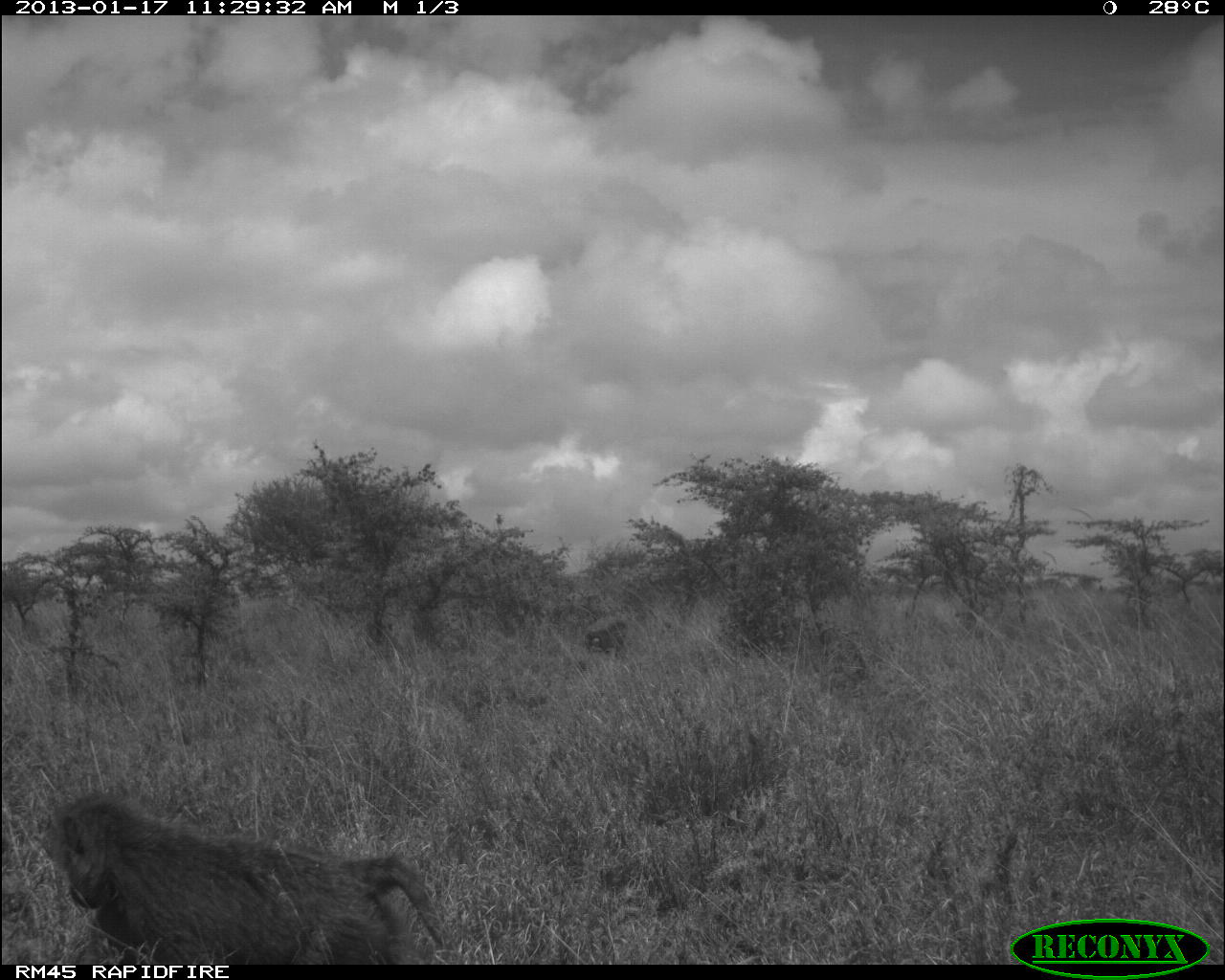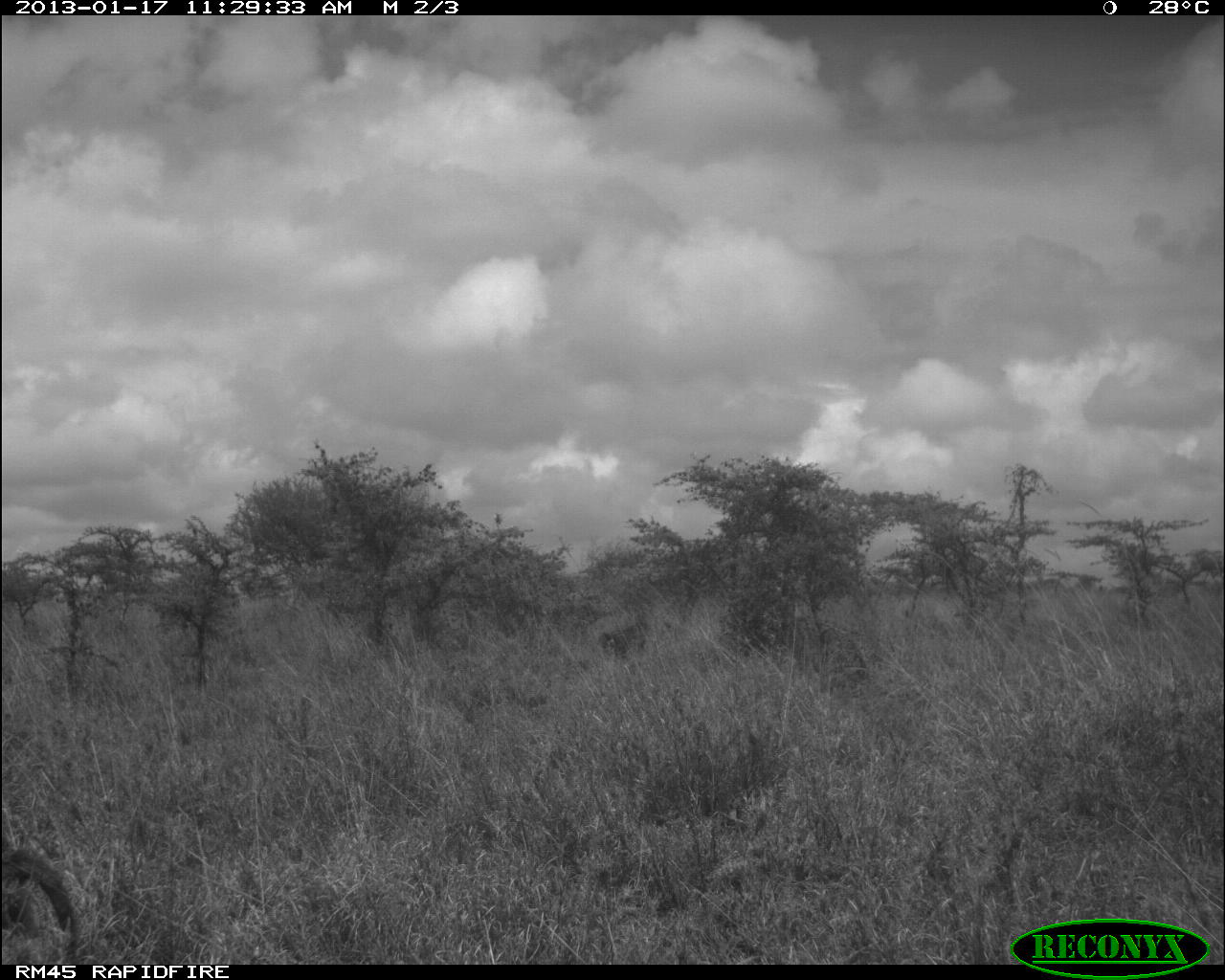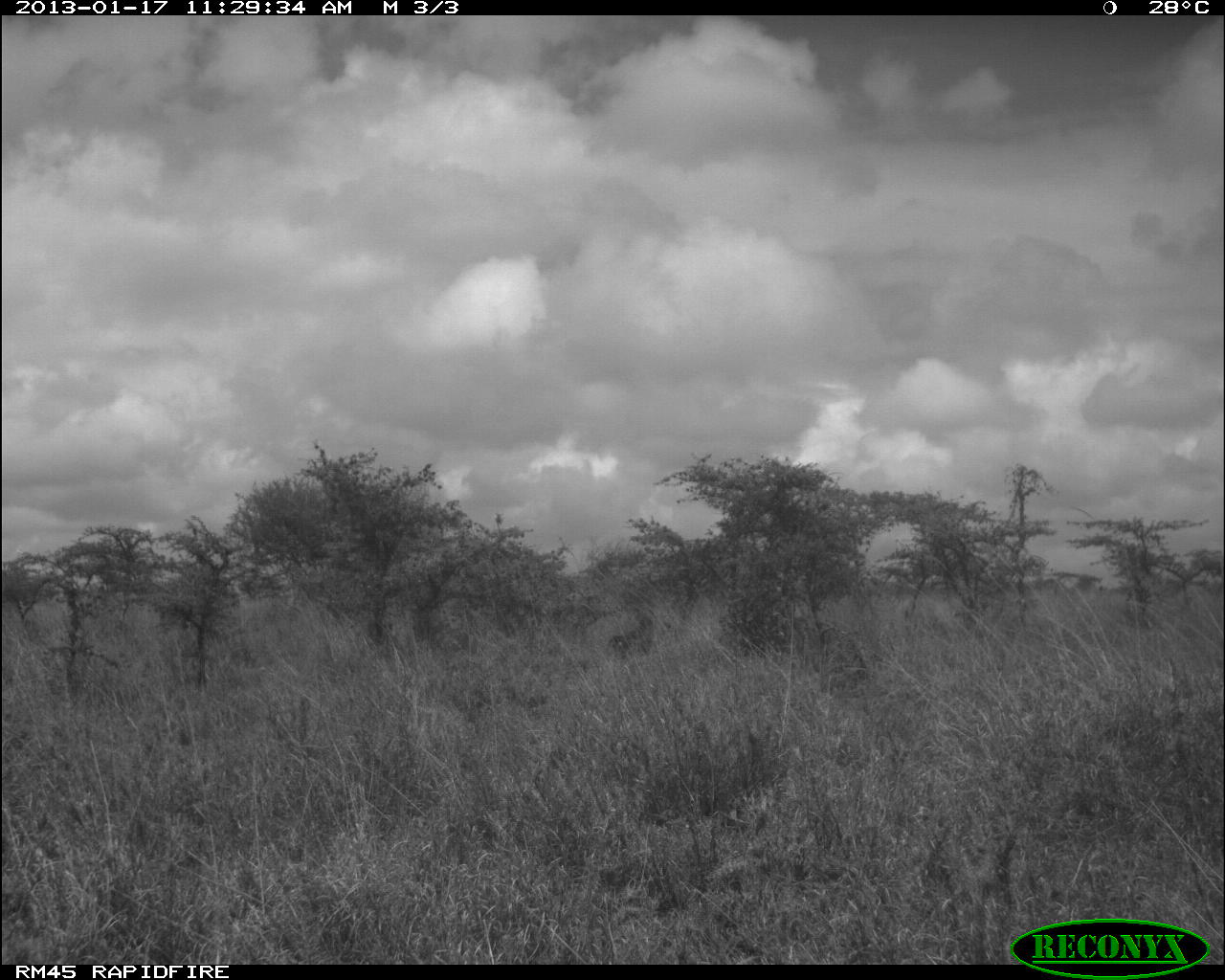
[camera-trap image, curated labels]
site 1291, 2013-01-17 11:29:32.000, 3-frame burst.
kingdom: Animalia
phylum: Chordata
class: Mammalia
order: Primates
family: Cercopithecidae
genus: Papio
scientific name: Papio anubis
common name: olive baboon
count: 2